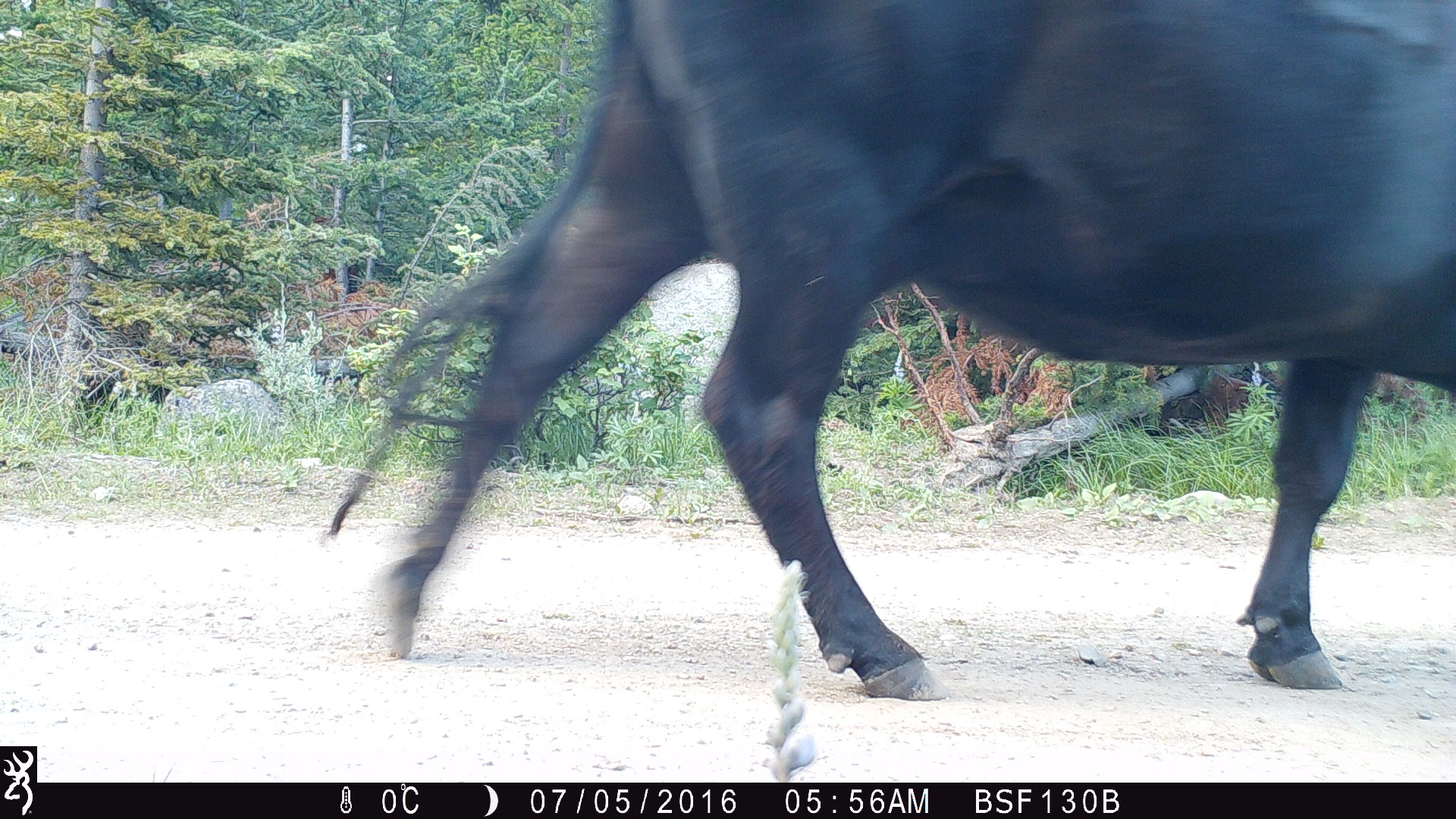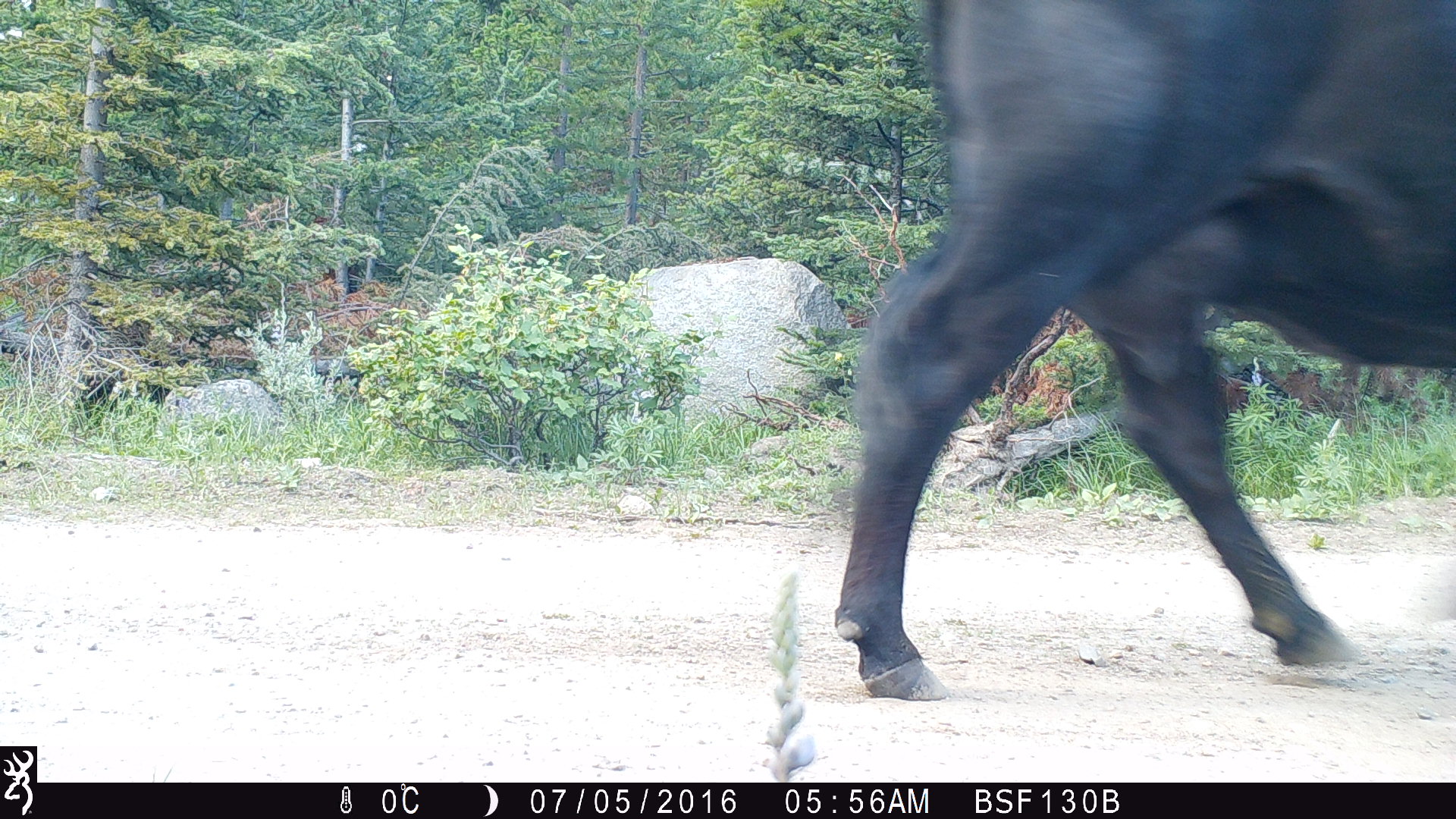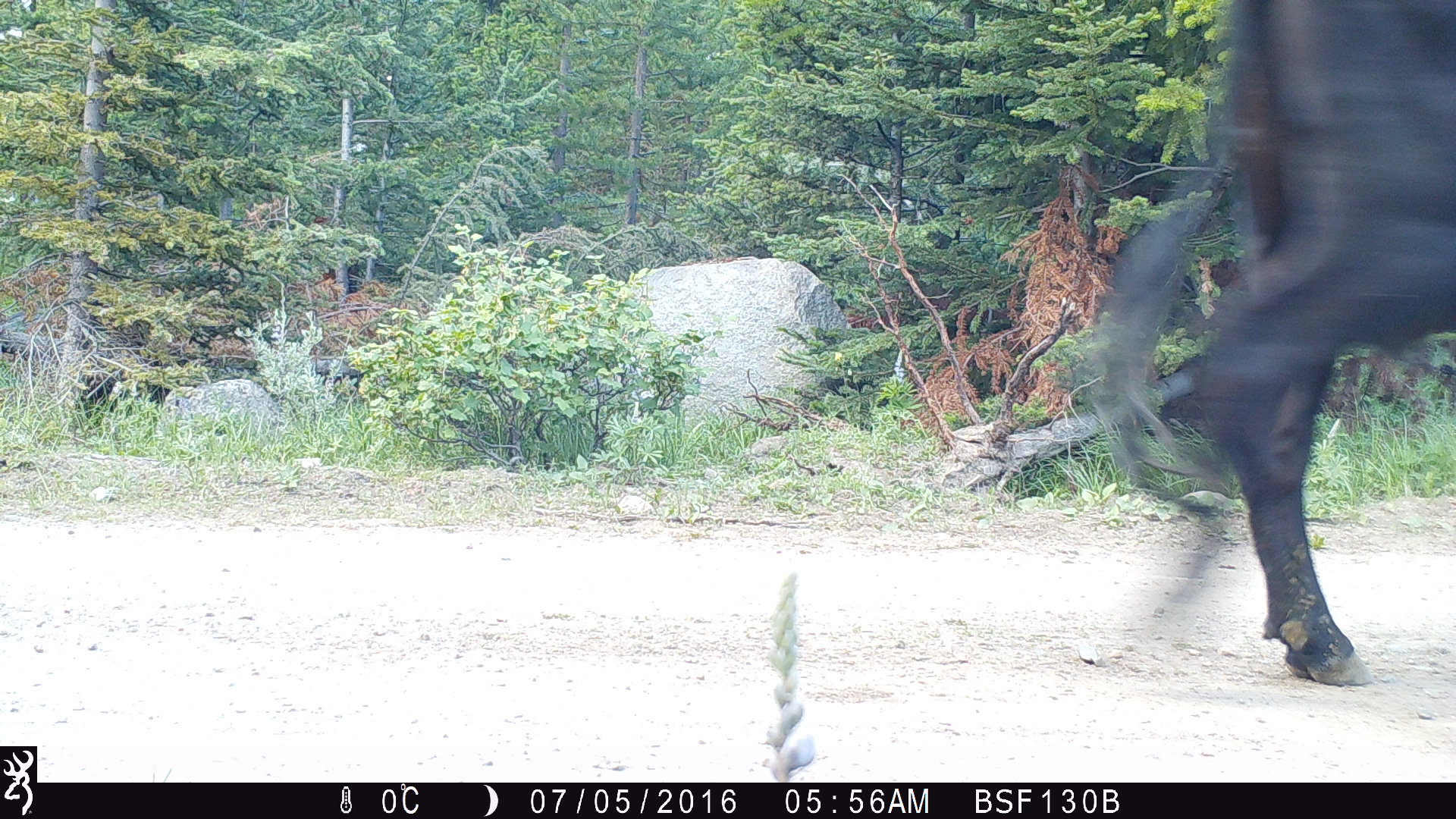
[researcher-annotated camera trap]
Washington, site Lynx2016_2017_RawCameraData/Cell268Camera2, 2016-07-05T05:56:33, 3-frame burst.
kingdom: Animalia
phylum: Chordata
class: Mammalia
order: Artiodactyla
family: Bovidae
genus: Bos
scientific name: Bos taurus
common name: domestic cattle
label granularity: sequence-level